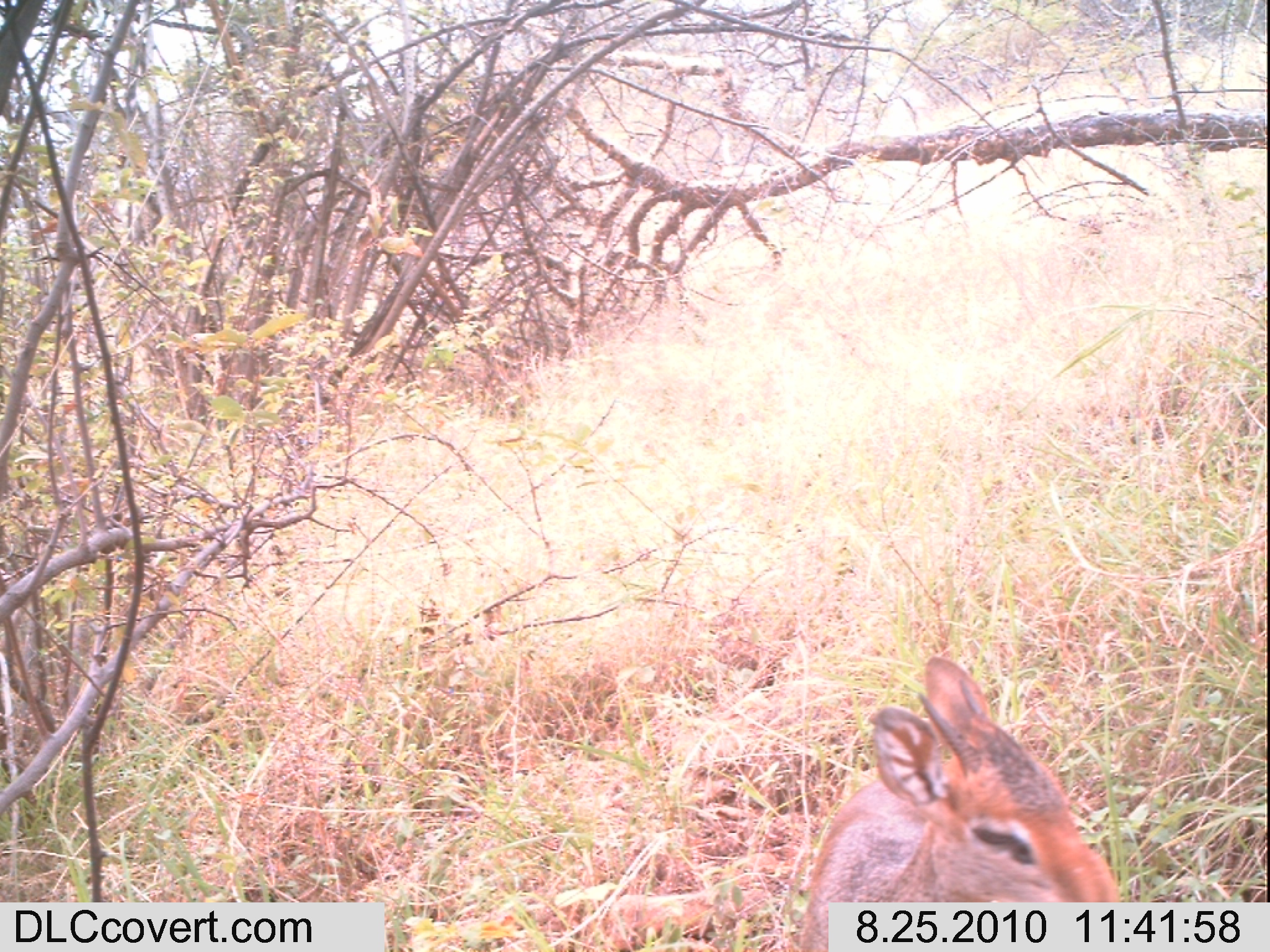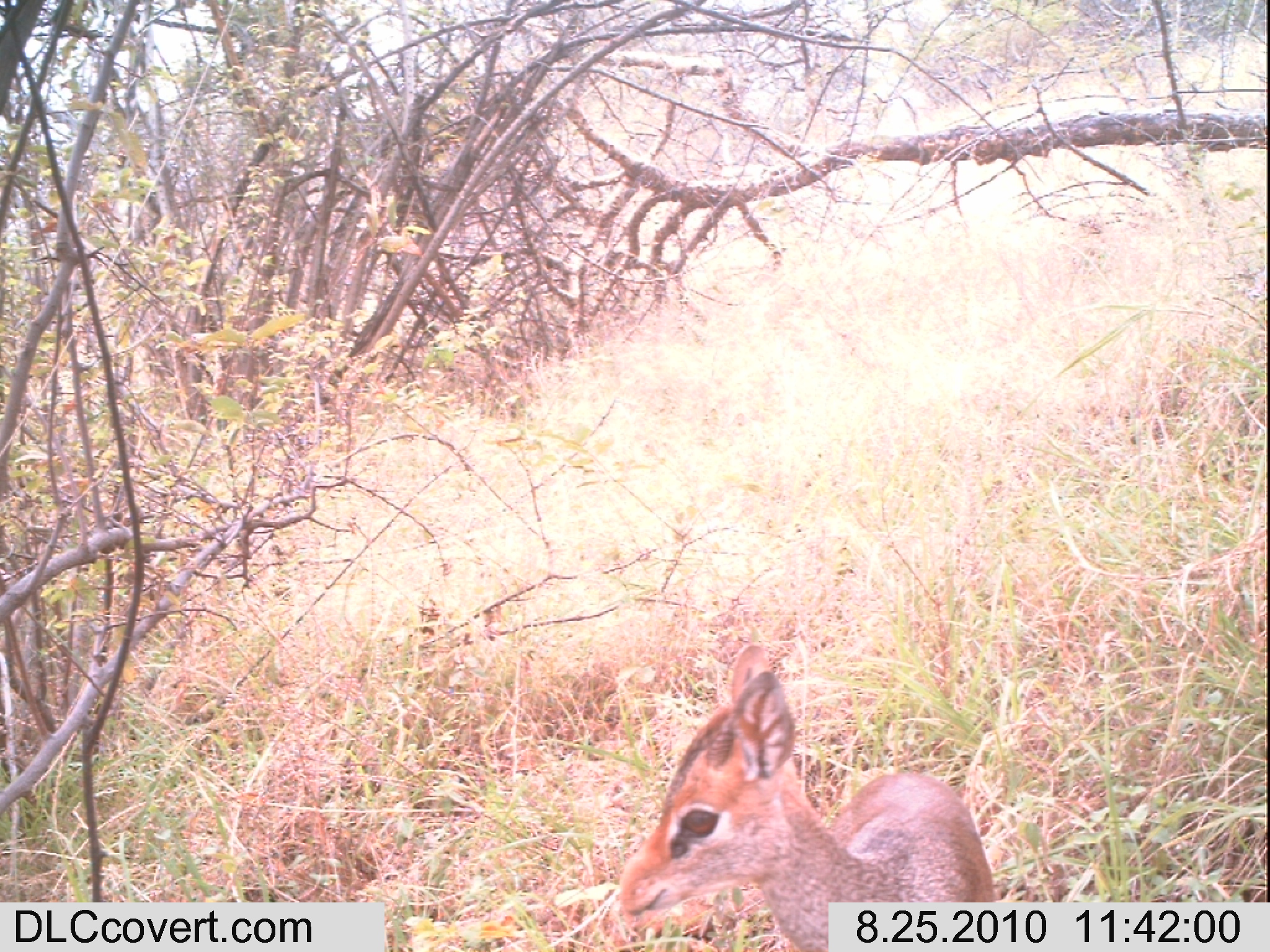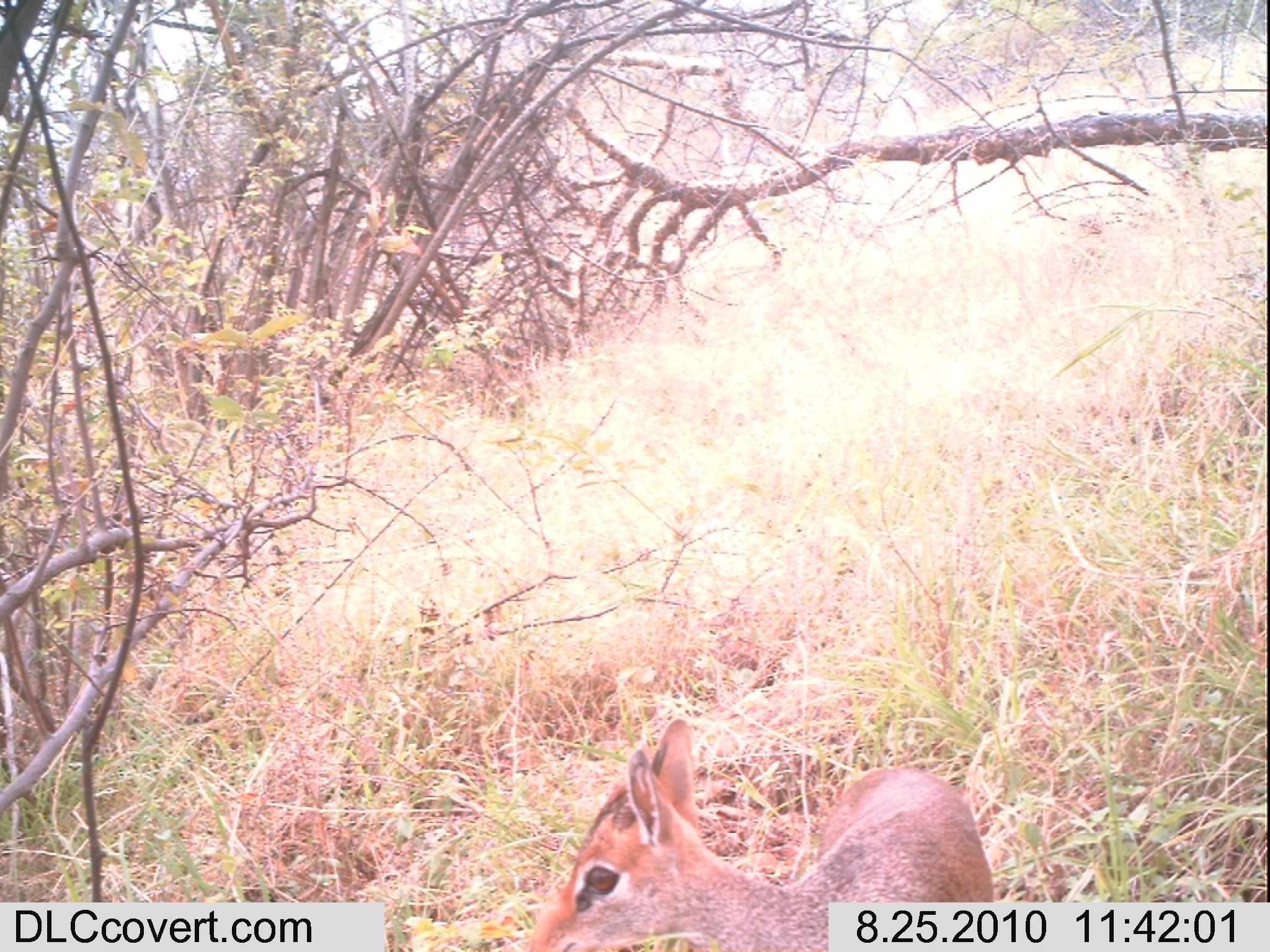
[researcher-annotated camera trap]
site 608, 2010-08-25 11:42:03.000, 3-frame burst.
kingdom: Animalia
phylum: Chordata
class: Mammalia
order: Artiodactyla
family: Bovidae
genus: Madoqua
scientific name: Madoqua guentheri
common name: günther's dik-dik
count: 1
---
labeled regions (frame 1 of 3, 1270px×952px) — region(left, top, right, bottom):
madoqua guentheri: region(796, 656, 1121, 949)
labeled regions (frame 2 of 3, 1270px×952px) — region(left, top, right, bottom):
madoqua guentheri: region(616, 640, 994, 952)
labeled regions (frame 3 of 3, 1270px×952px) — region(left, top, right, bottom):
madoqua guentheri: region(526, 717, 992, 949)